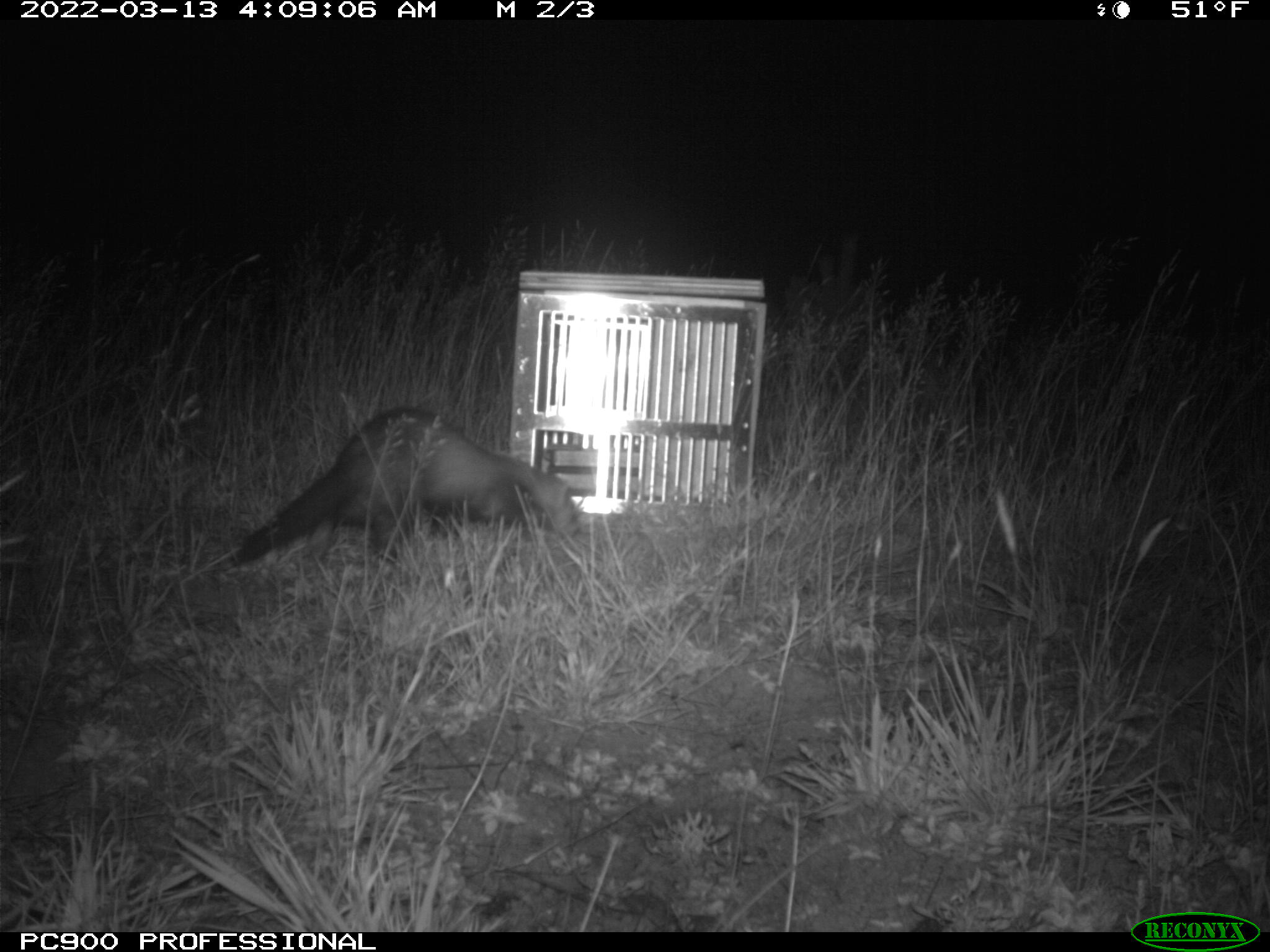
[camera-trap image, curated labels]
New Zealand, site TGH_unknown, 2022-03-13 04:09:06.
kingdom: Animalia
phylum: Chordata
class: Mammalia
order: Carnivora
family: Mustelidae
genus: Mustela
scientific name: Mustela furo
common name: ferret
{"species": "ferret (Mustela furo)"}